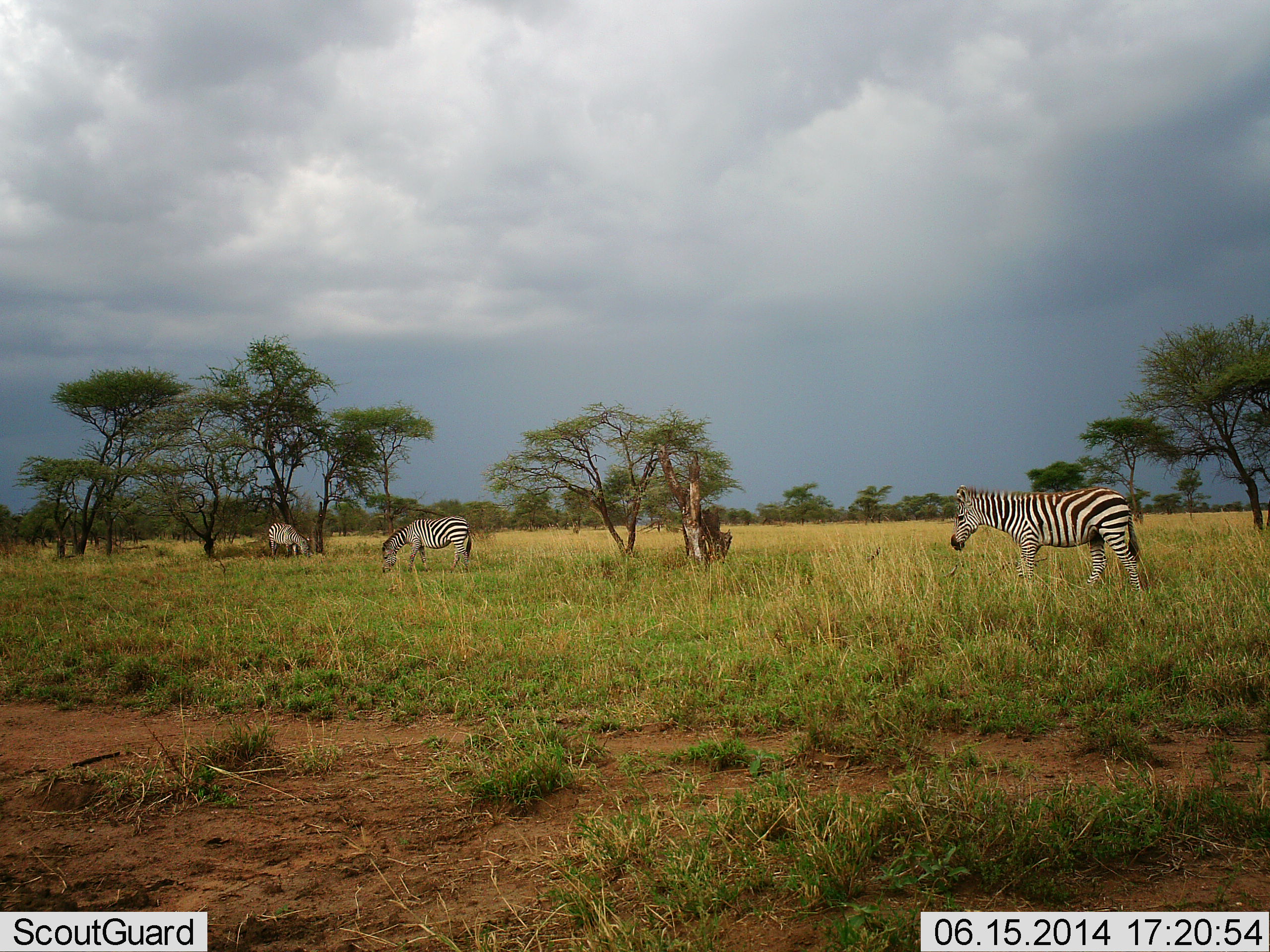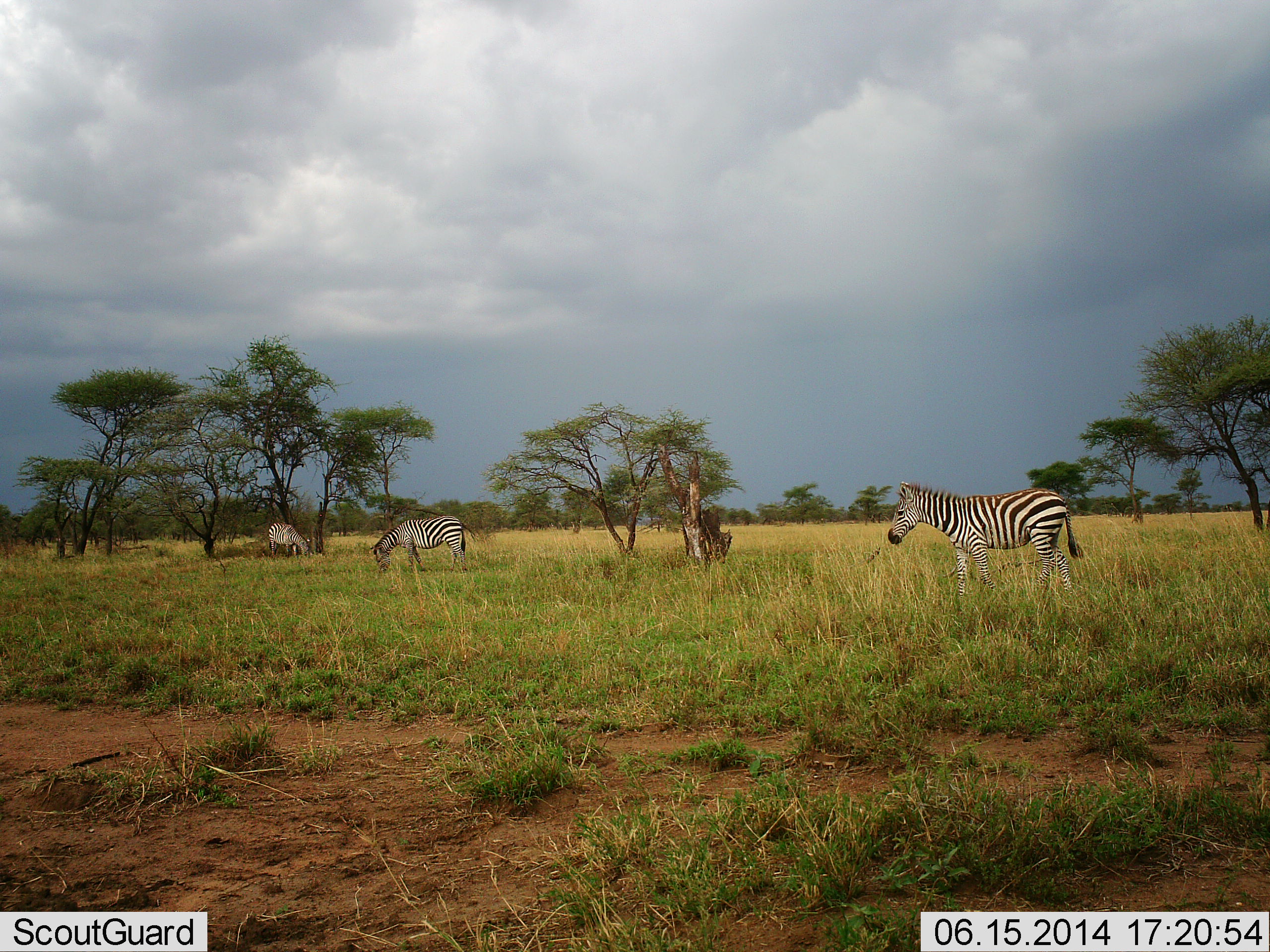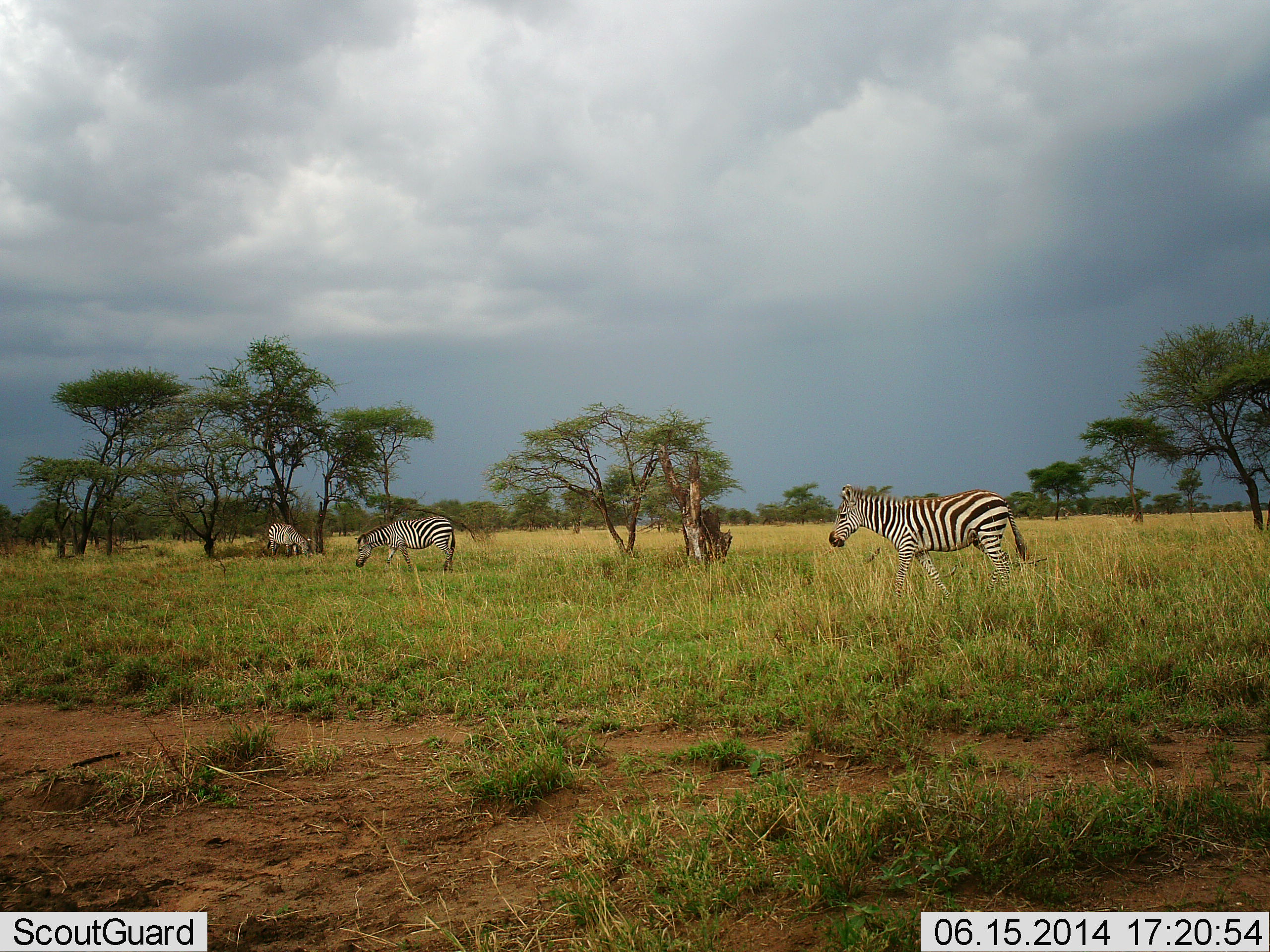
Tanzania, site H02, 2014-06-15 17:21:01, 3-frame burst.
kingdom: Animalia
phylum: Chordata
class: Mammalia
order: Perissodactyla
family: Equidae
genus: Equus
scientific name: Equus quagga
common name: plains zebra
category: zebra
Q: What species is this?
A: Zebra (plains zebra) (Equus quagga).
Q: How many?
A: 3.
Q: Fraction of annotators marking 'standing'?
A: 36%.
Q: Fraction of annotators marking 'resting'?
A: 0%.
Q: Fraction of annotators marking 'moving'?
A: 64%.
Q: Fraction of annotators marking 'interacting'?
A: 0%.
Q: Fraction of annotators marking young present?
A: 0%.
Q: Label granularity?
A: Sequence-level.